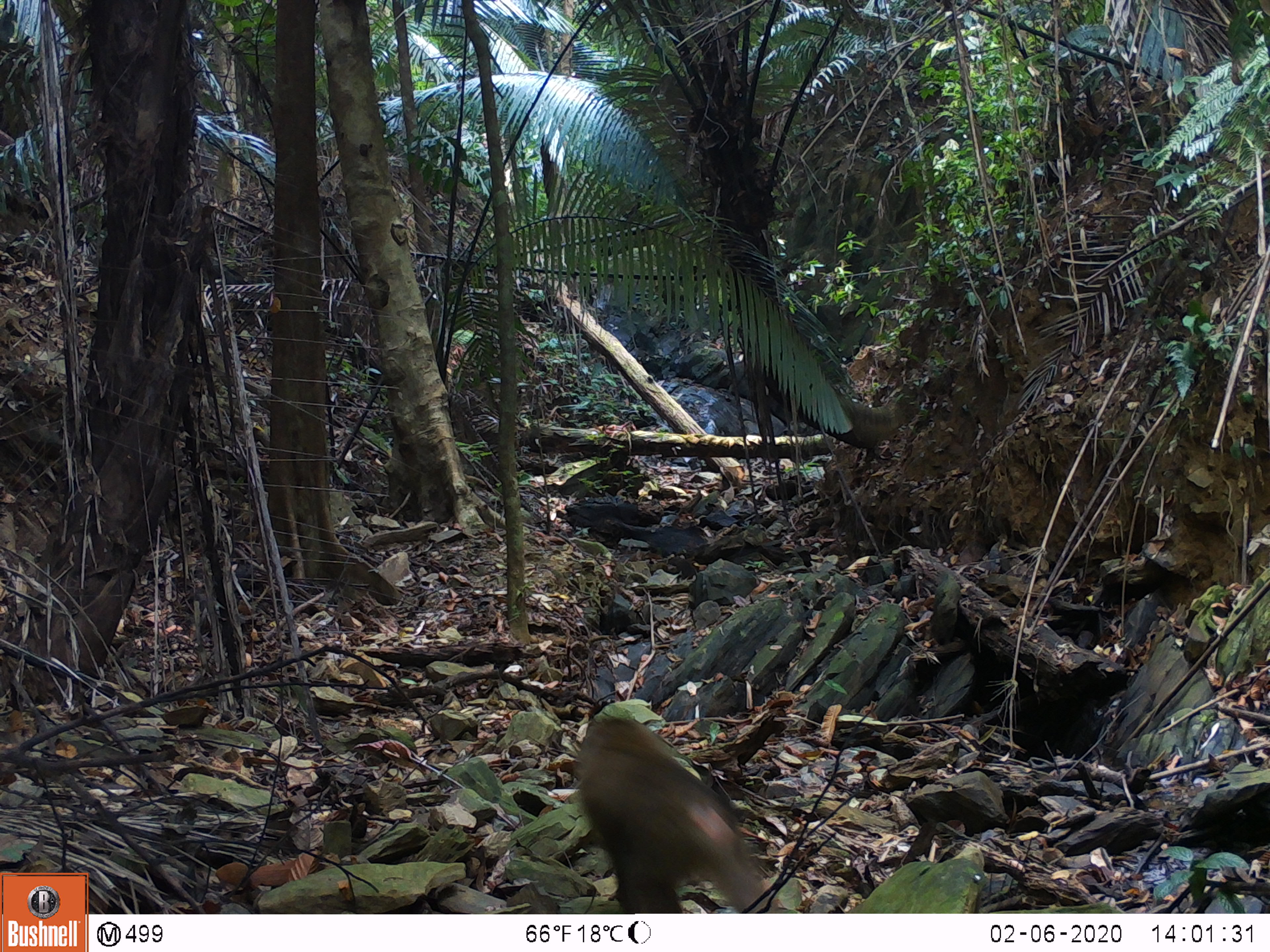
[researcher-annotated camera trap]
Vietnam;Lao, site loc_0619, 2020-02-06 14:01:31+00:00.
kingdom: Animalia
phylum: Chordata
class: Mammalia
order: Primates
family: Cercopithecidae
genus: Macaca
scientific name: Macaca nemestrina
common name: pig-tailed macaque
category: pig tailed macaque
Pig tailed macaque (pig-tailed macaque) (Macaca nemestrina). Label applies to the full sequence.